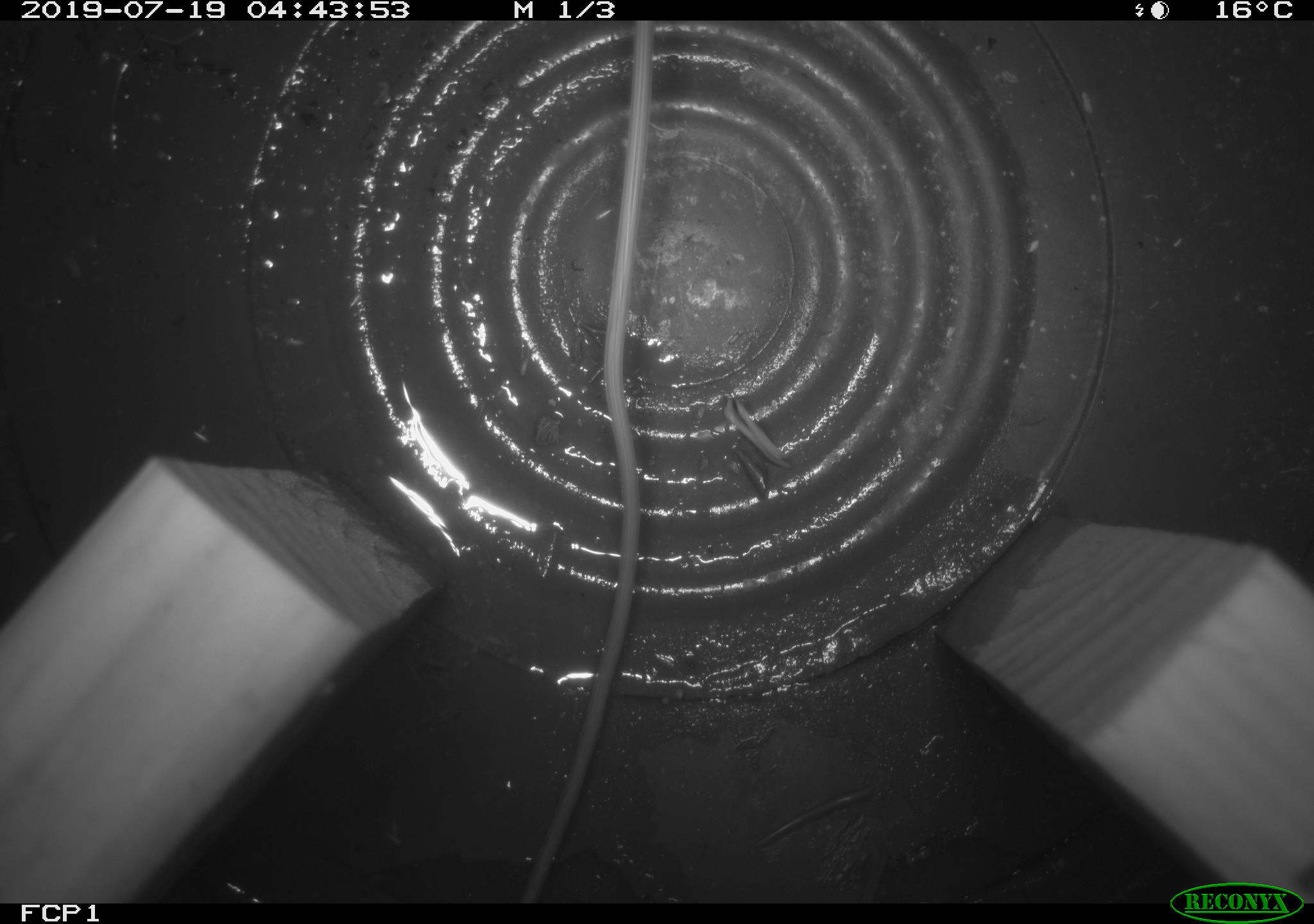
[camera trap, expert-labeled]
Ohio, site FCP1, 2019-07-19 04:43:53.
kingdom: Animalia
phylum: Chordata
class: Mammalia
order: Rodentia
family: Zapodidae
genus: Napaeozapus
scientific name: Napaeozapus insignis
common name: woodland jumping mouse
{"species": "woodland jumping mouse (Napaeozapus insignis)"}